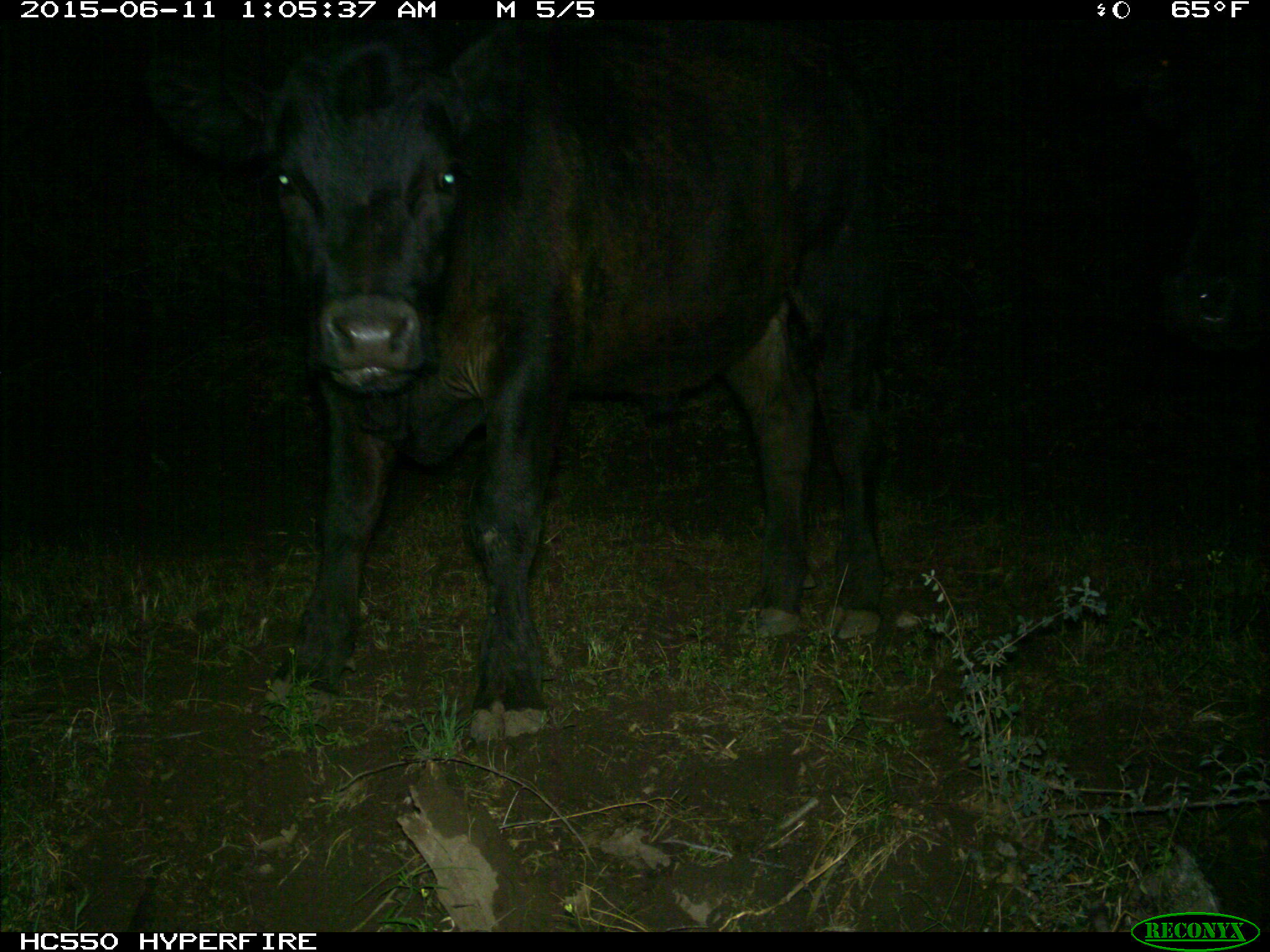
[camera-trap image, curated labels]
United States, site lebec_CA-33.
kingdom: Animalia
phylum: Chordata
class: Mammalia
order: Artiodactyla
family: Bovidae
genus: Bos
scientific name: Bos taurus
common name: domestic cow